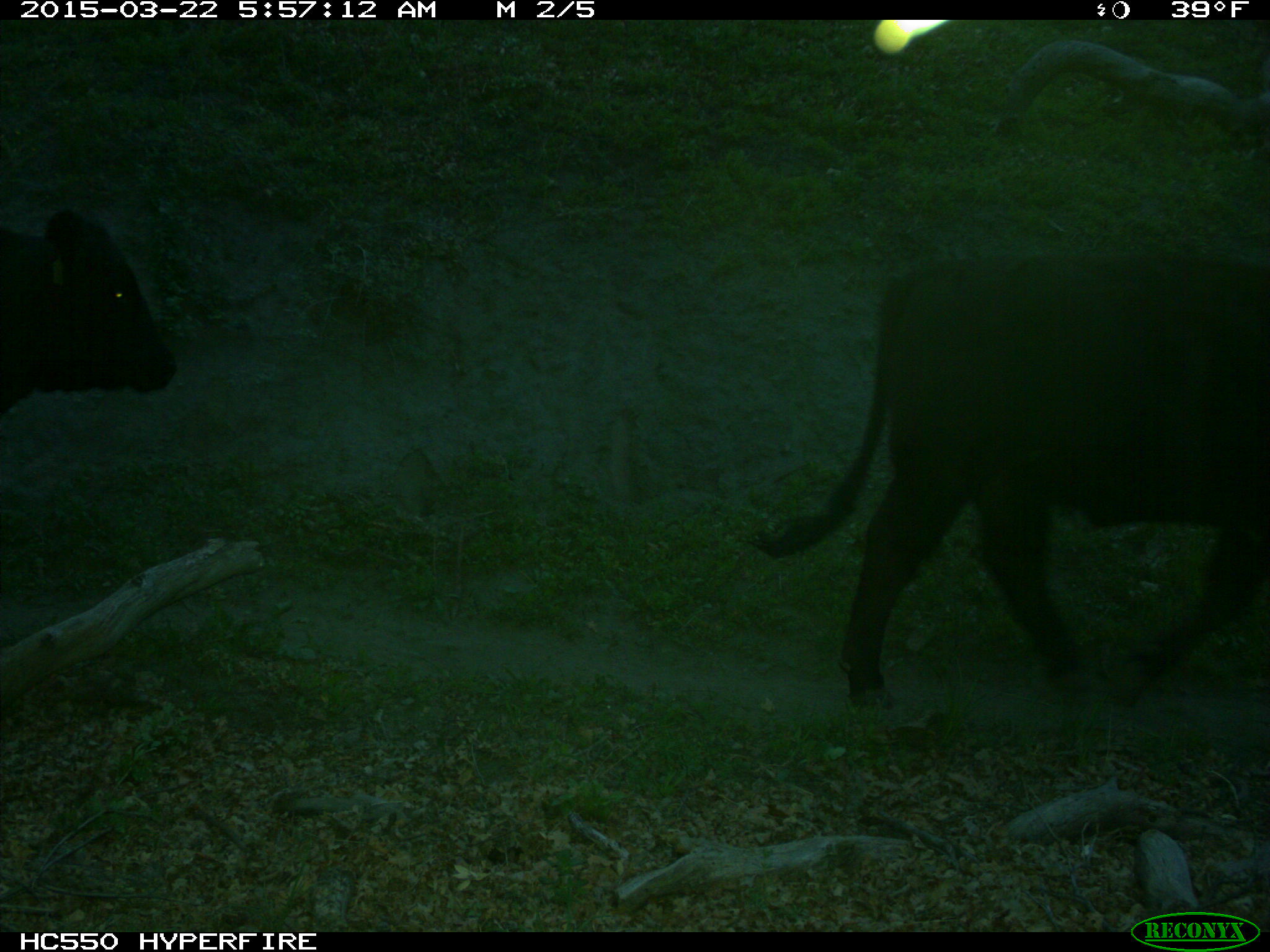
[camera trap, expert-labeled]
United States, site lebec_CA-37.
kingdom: Animalia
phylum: Chordata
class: Mammalia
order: Artiodactyla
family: Bovidae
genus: Bos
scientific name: Bos taurus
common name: domestic cow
Bos taurus (domestic cow).